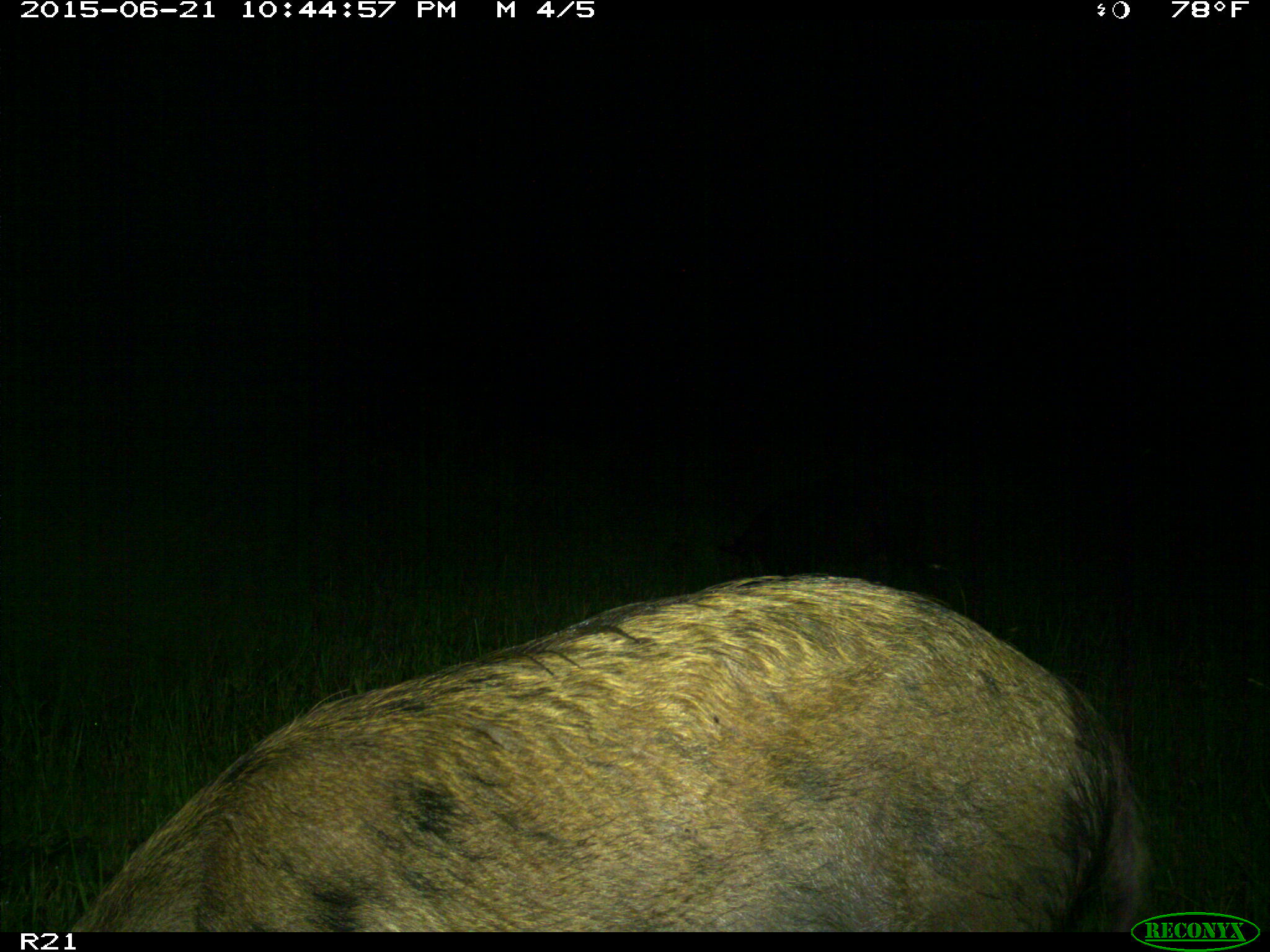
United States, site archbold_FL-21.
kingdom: Animalia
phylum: Chordata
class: Mammalia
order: Artiodactyla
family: Suidae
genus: Sus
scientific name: Sus scrofa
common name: wild boar